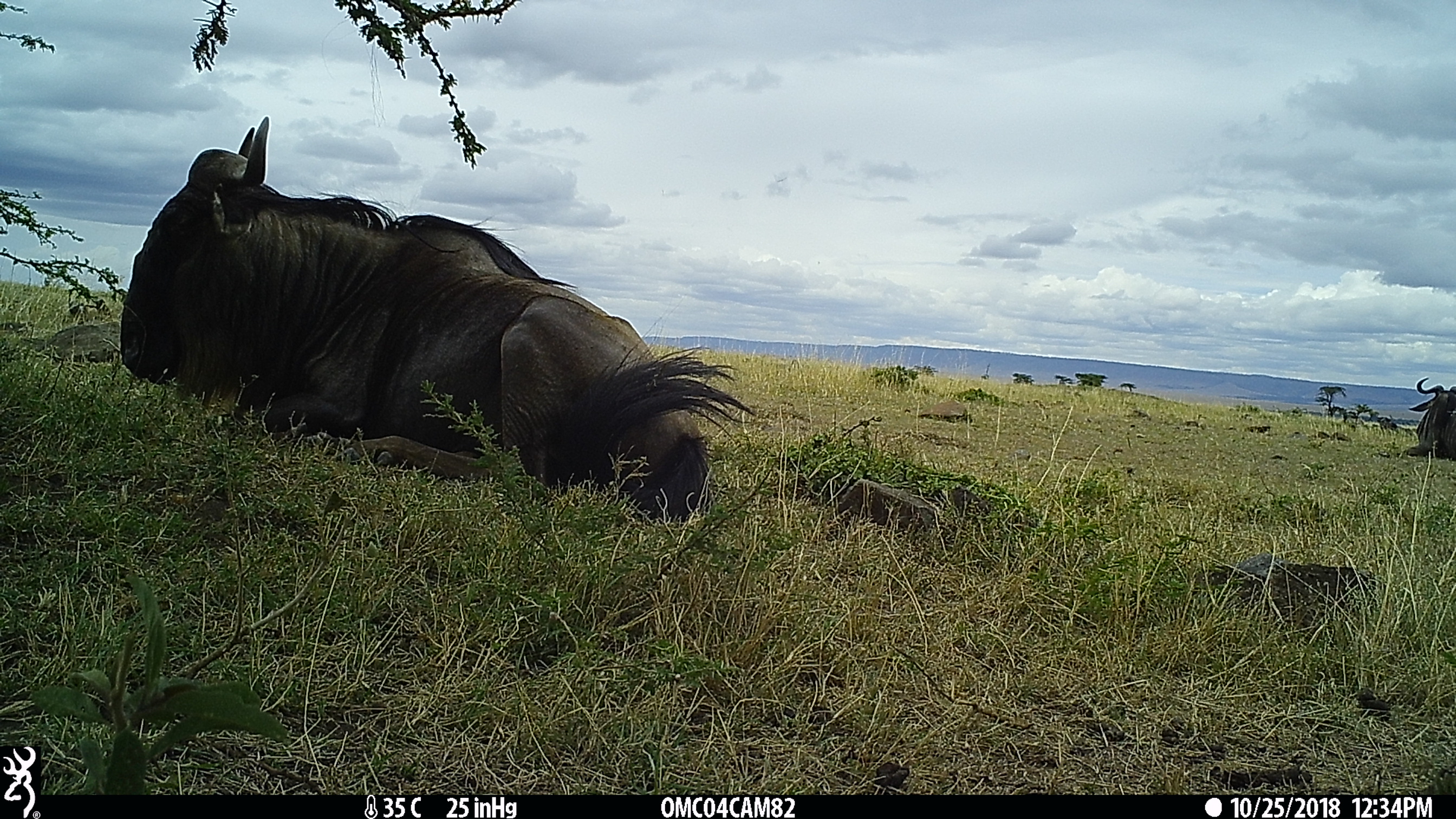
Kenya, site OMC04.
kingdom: Animalia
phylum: Chordata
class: Mammalia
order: Artiodactyla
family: Bovidae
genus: Connochaetes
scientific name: Connochaetes taurinus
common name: blue wildebeest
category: wildebeest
Wildebeest (blue wildebeest) (Connochaetes taurinus).